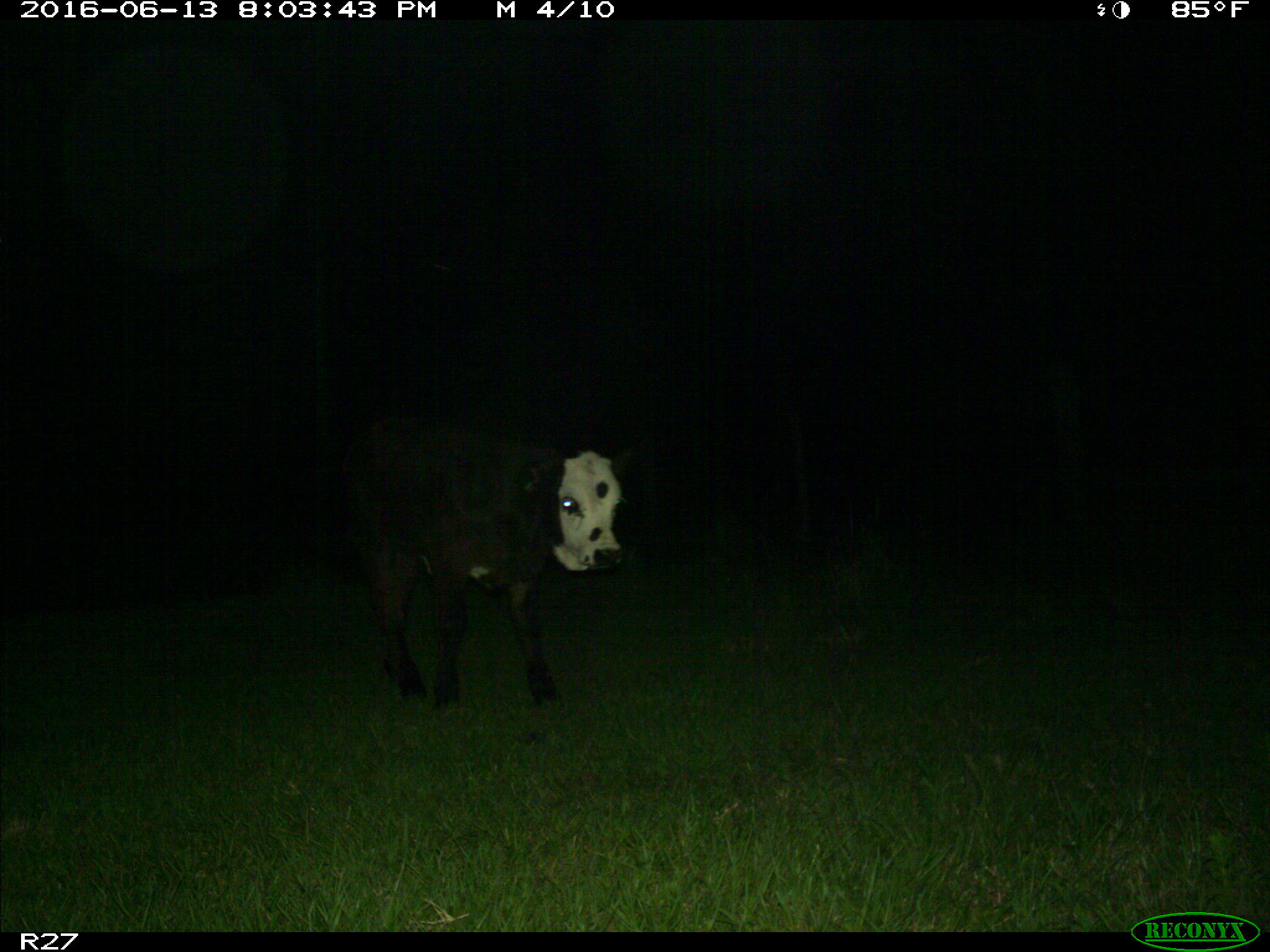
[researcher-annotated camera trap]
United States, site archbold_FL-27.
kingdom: Animalia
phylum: Chordata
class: Mammalia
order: Artiodactyla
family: Bovidae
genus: Bos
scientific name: Bos taurus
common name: domestic cow